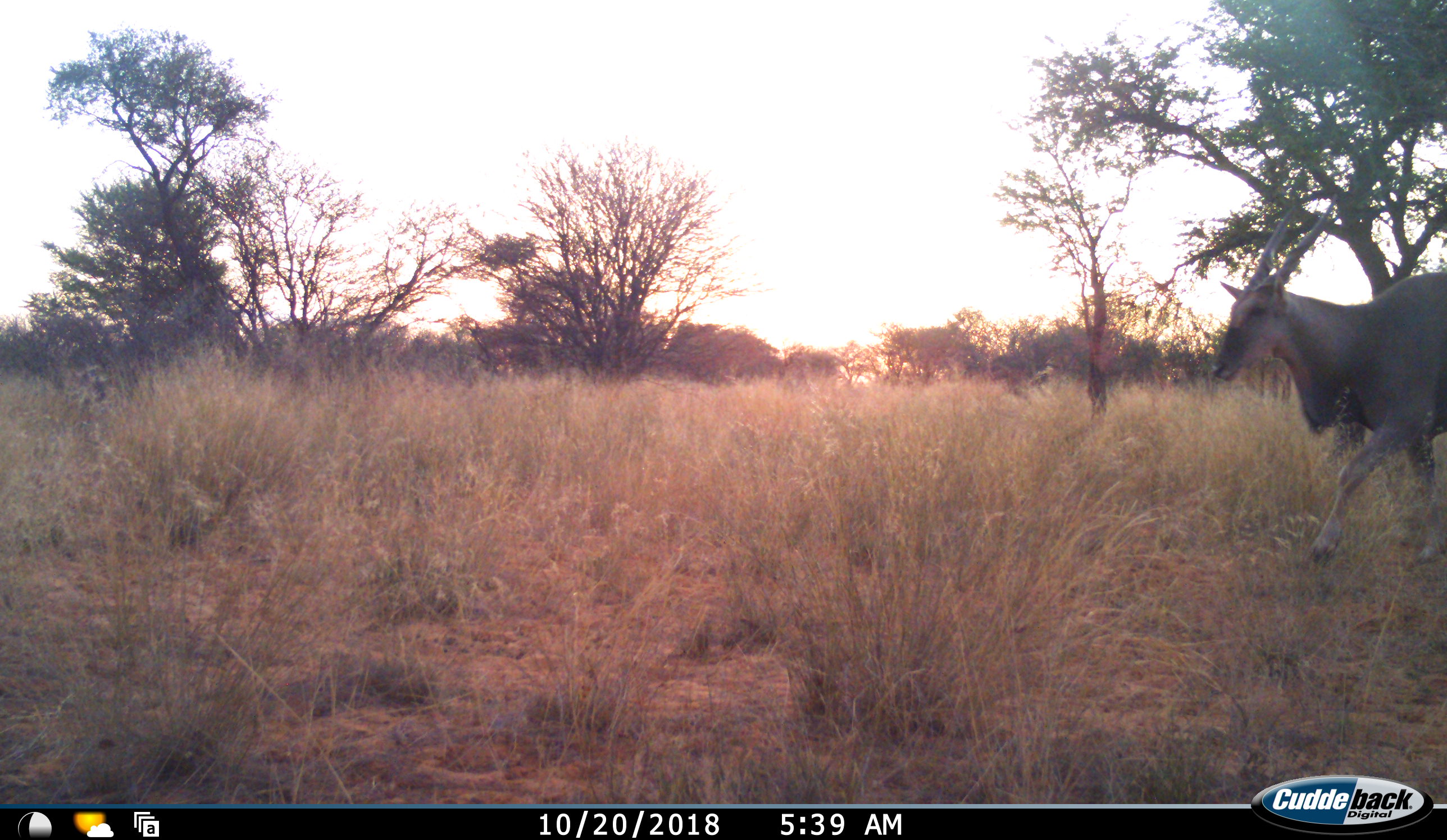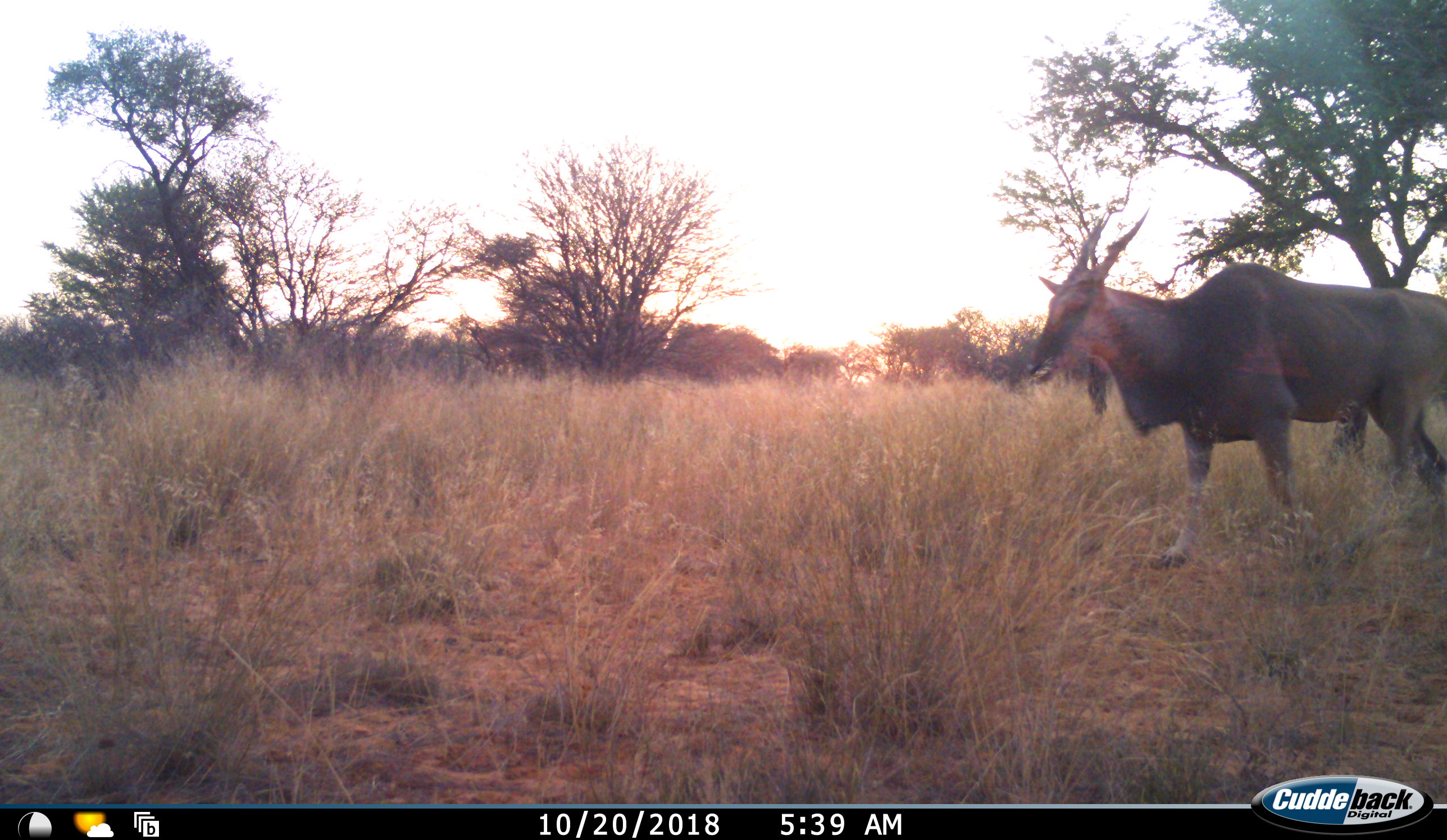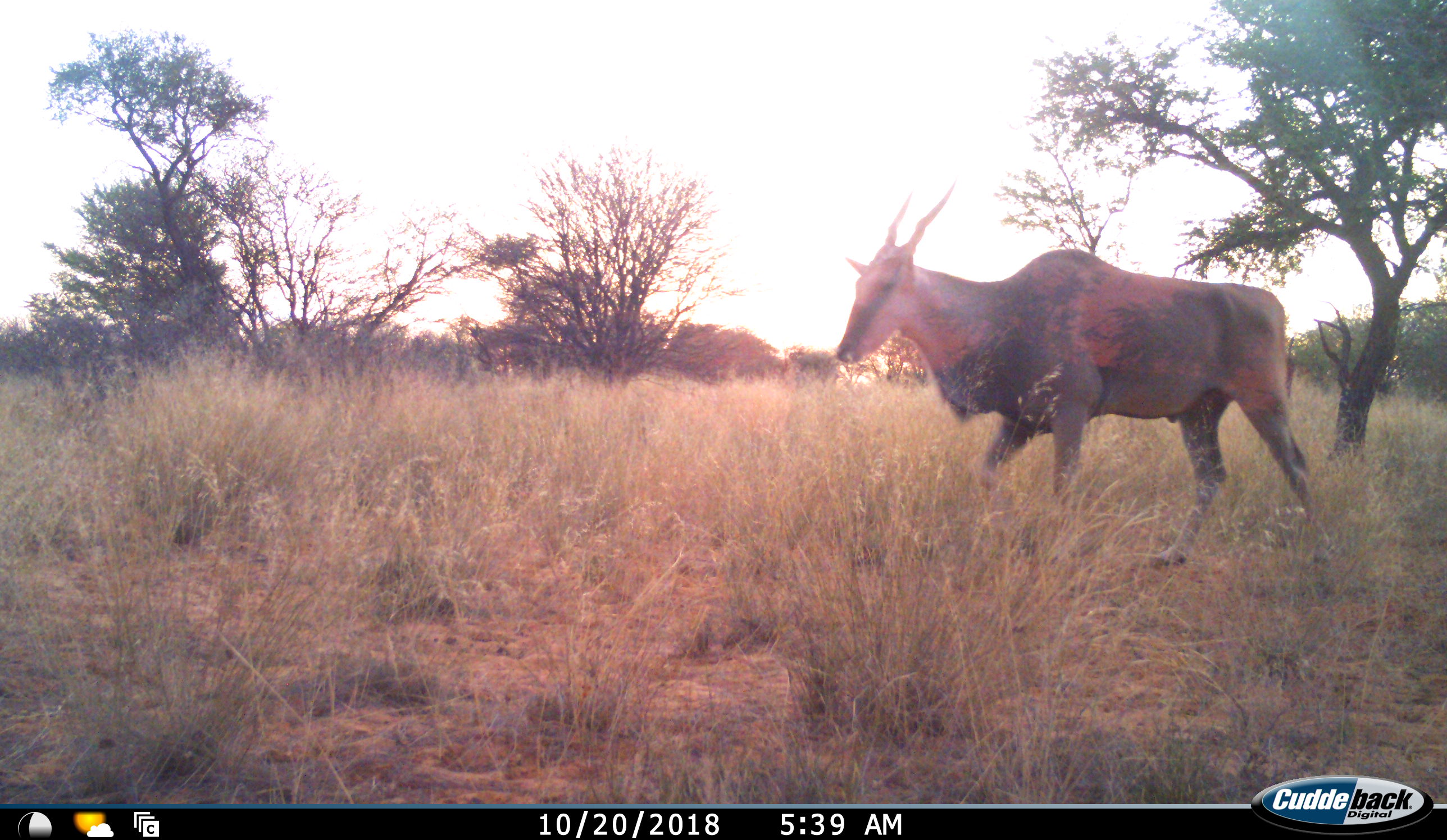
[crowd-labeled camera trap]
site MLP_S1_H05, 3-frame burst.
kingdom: Animalia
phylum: Chordata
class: Mammalia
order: Artiodactyla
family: Bovidae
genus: Tragelaphus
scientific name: Tragelaphus oryx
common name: eland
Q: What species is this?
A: Eland (Tragelaphus oryx).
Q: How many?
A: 1.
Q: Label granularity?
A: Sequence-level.